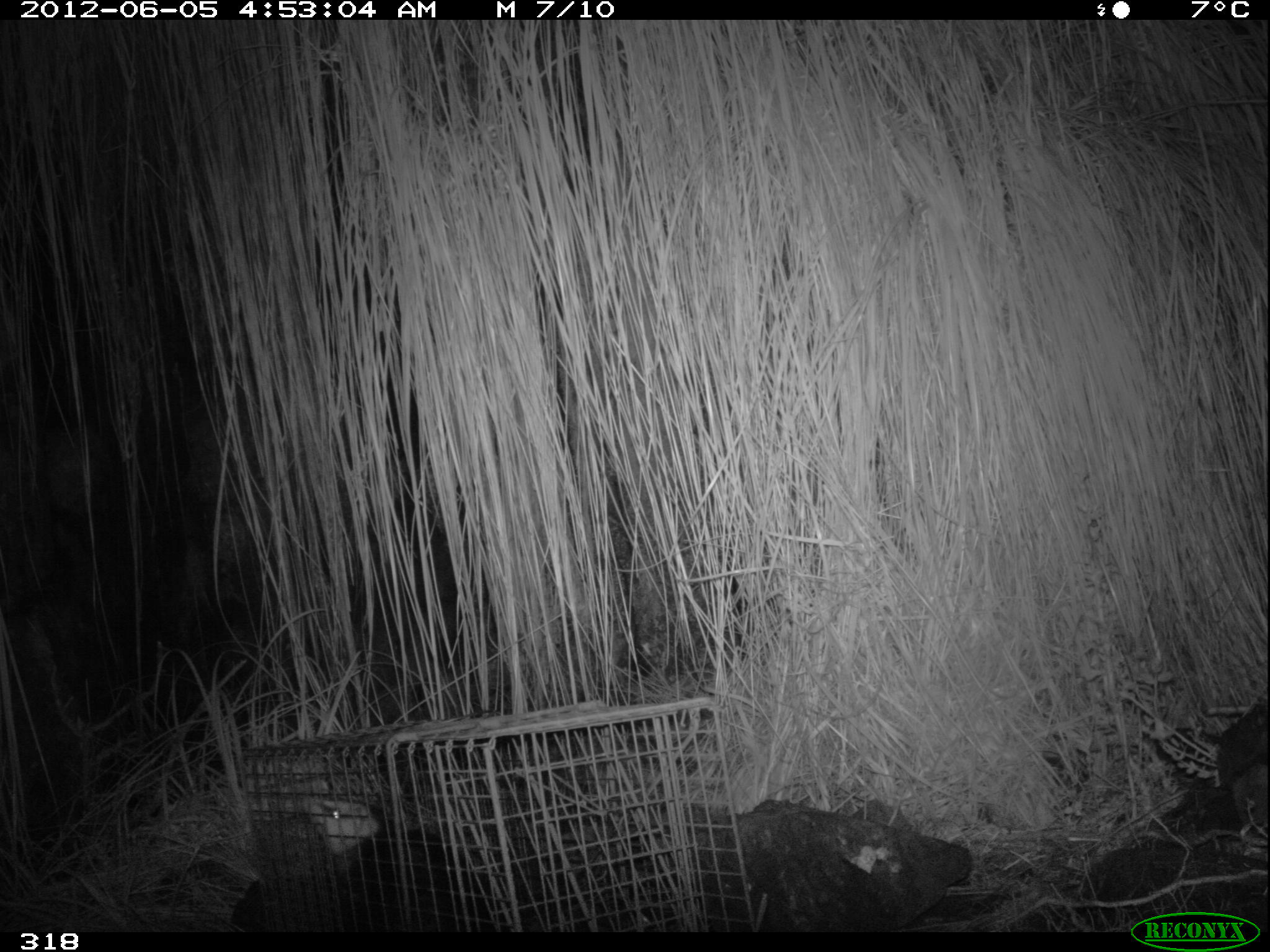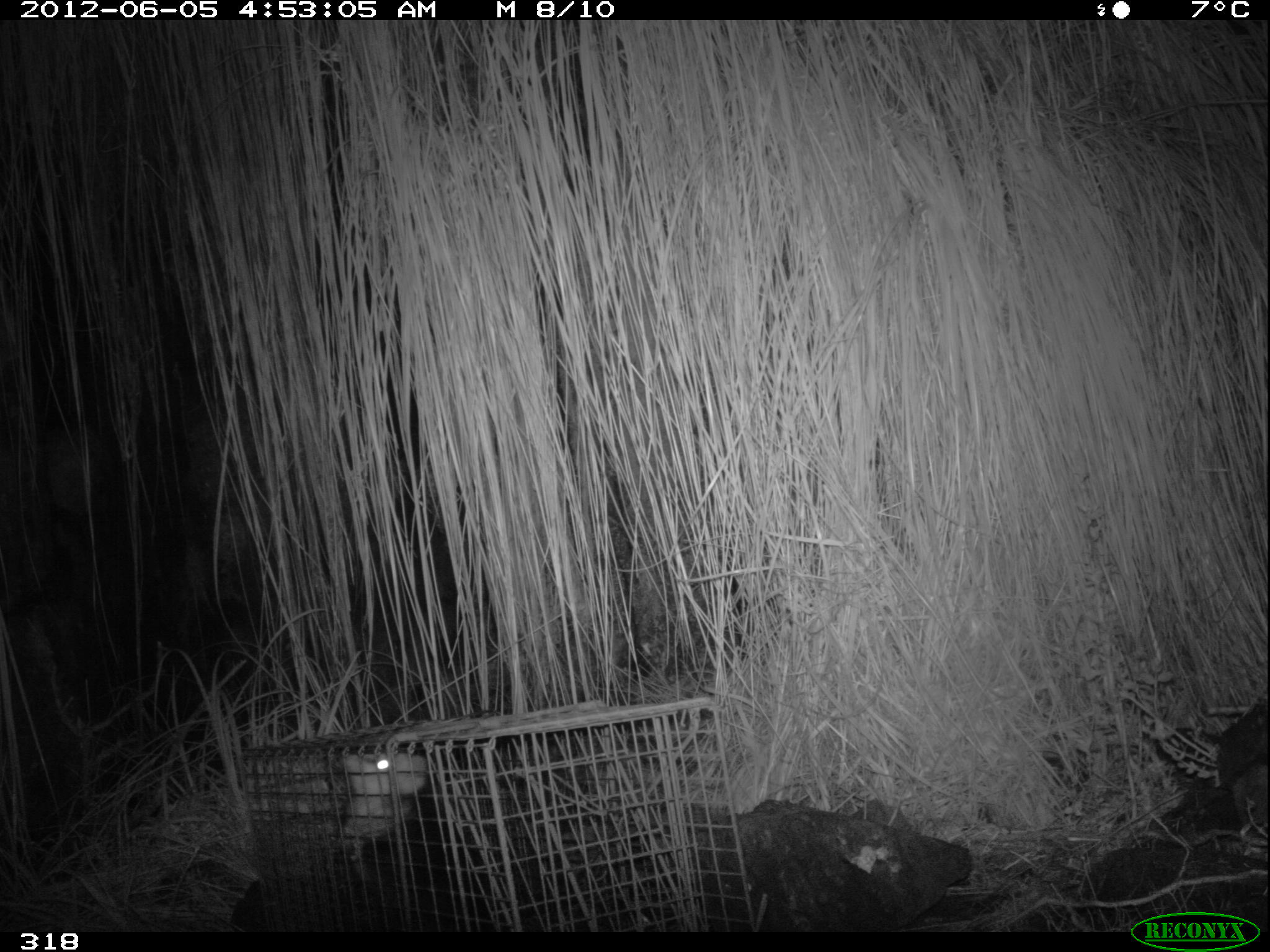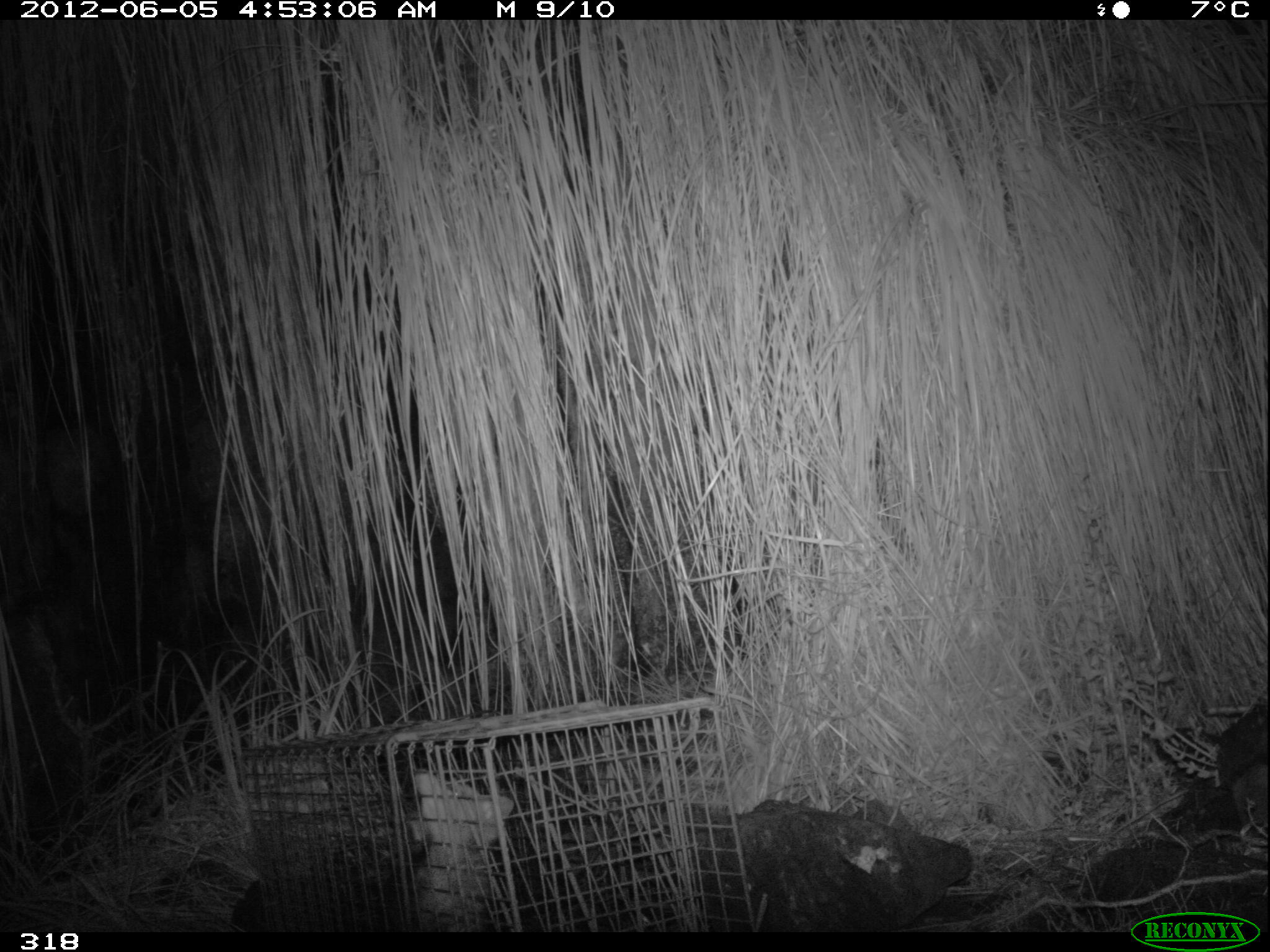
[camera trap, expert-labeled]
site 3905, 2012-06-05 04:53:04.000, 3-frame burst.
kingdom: Animalia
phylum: Chordata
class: Mammalia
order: Didelphimorphia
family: Didelphidae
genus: Didelphis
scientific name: Didelphis pernigra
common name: andean white-eared opossum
Didelphis pernigra (andean white-eared opossum).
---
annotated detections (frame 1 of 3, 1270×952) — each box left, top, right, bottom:
didelphis pernigra: 301, 793, 506, 933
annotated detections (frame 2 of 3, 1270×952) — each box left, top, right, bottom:
didelphis pernigra: 341, 748, 517, 931